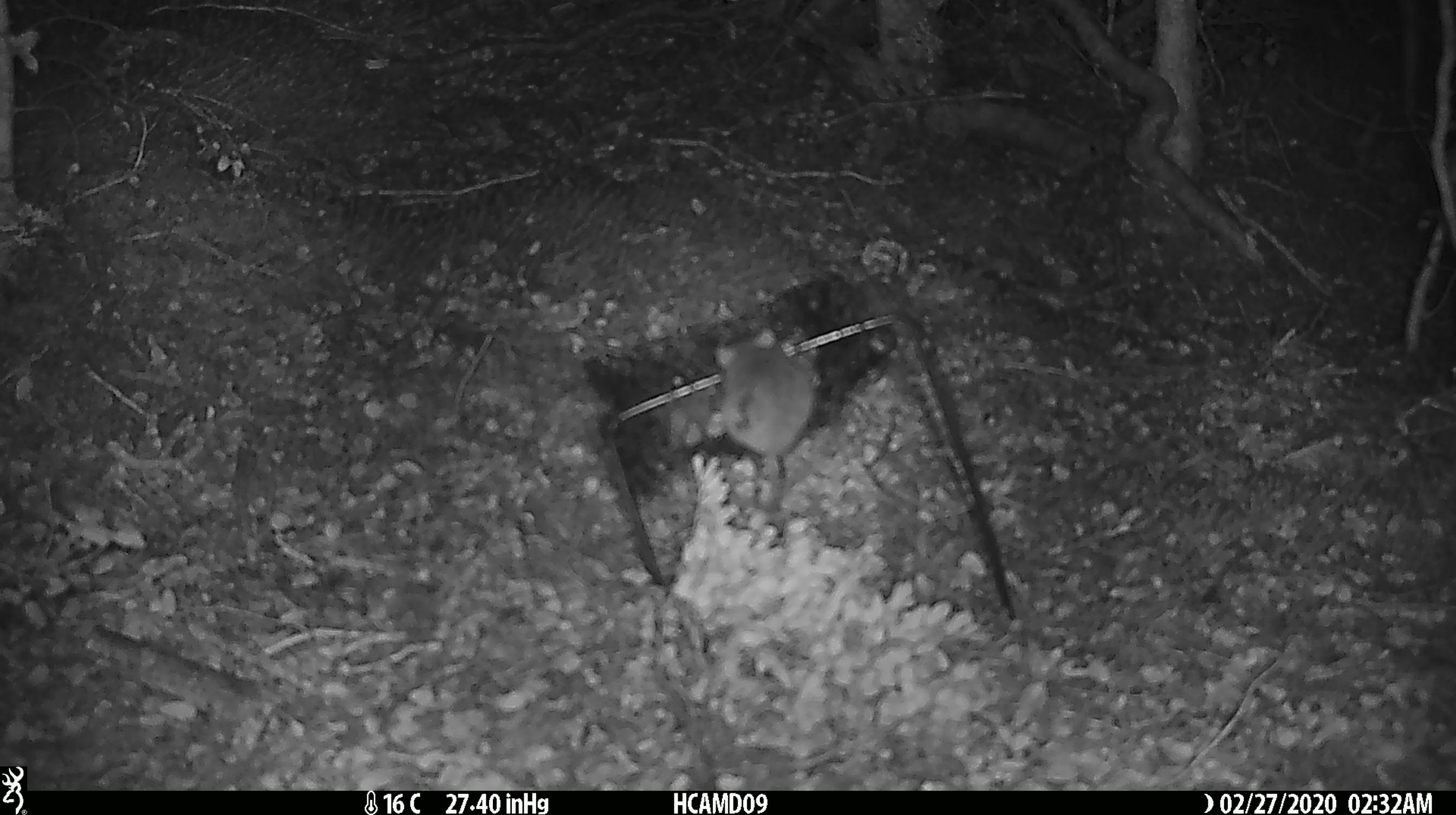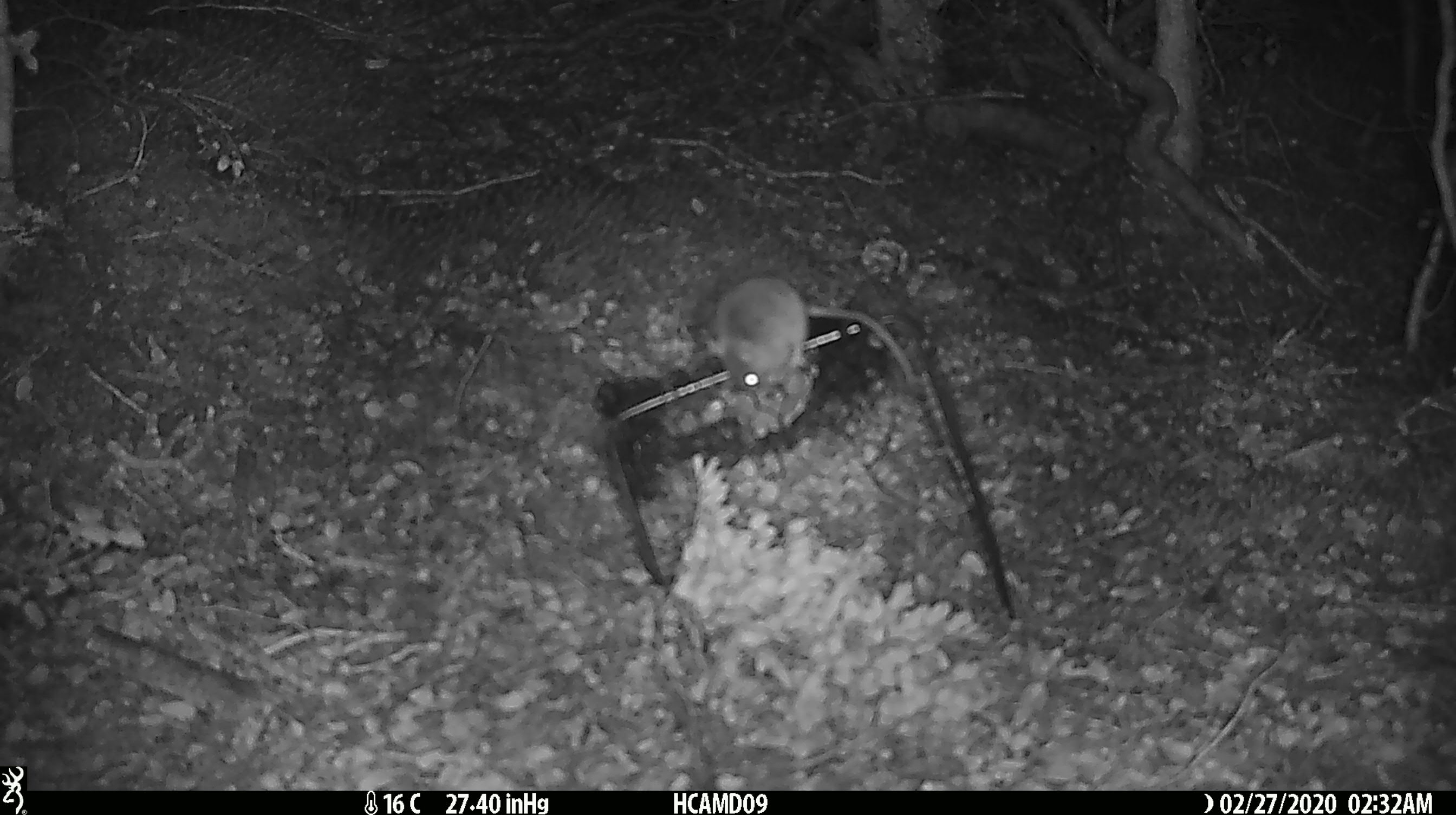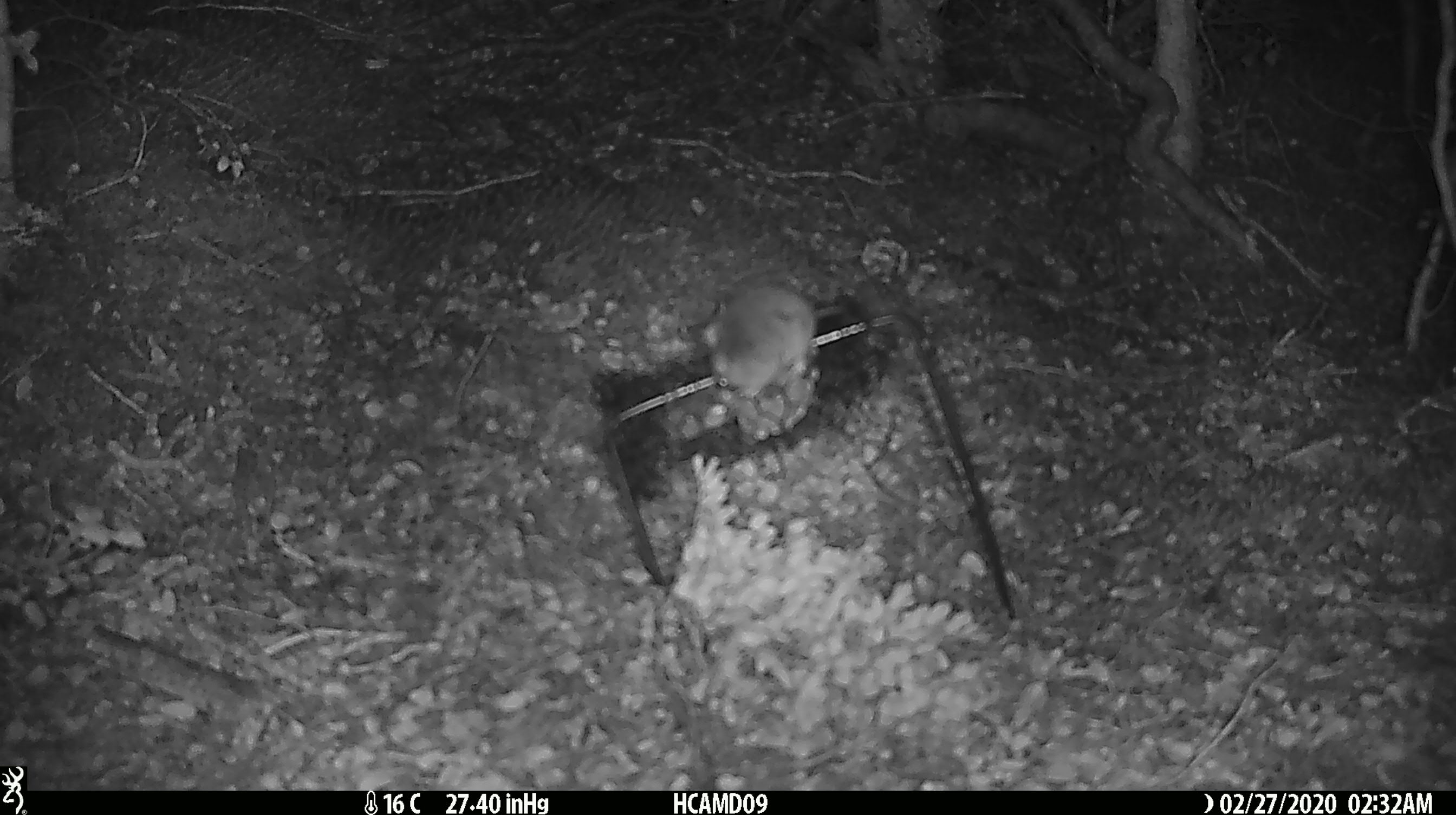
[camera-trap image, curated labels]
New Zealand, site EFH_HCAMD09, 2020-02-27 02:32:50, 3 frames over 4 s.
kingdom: Animalia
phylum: Chordata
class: Mammalia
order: Rodentia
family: Muridae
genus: Mus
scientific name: Mus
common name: mouse